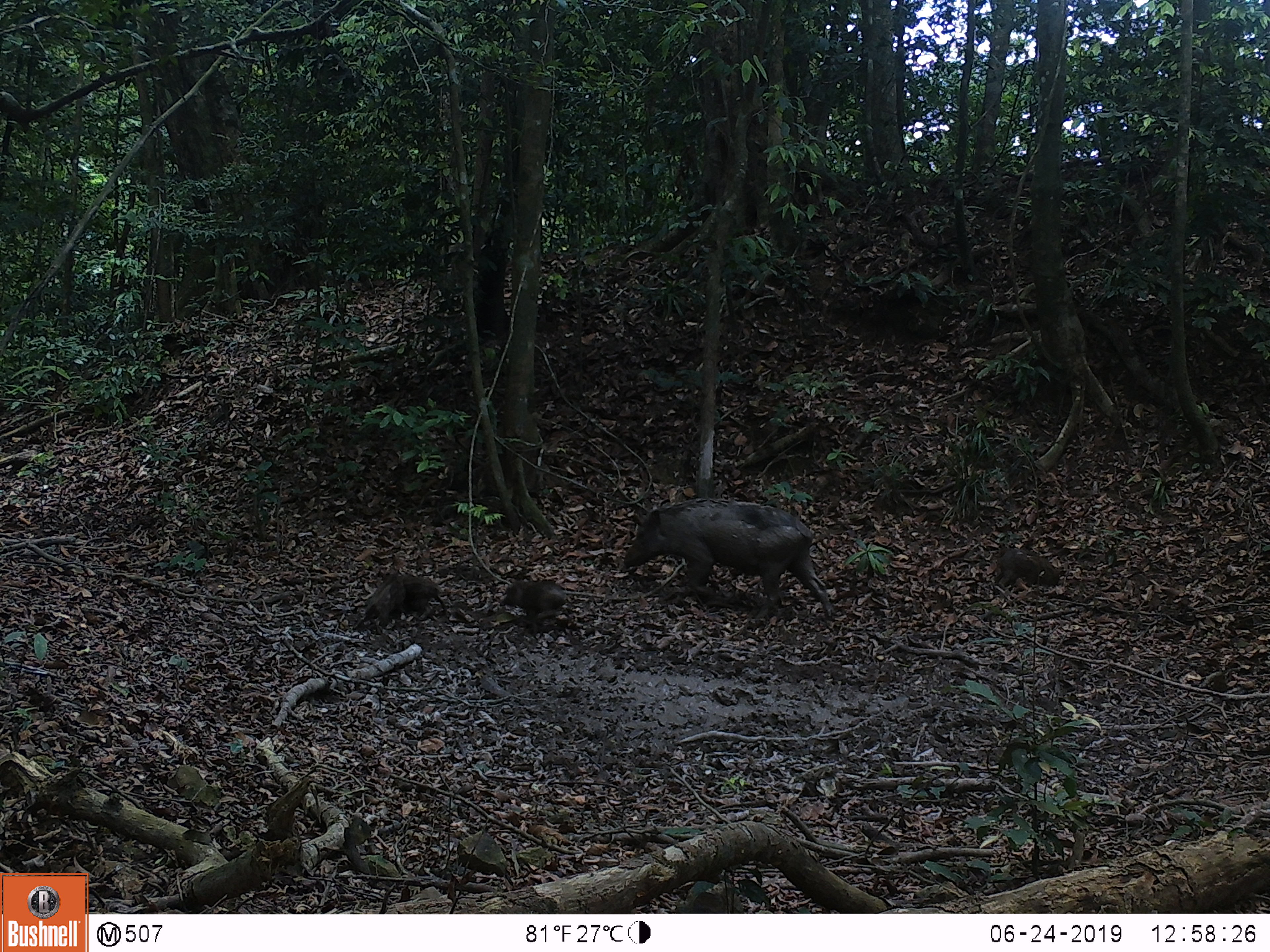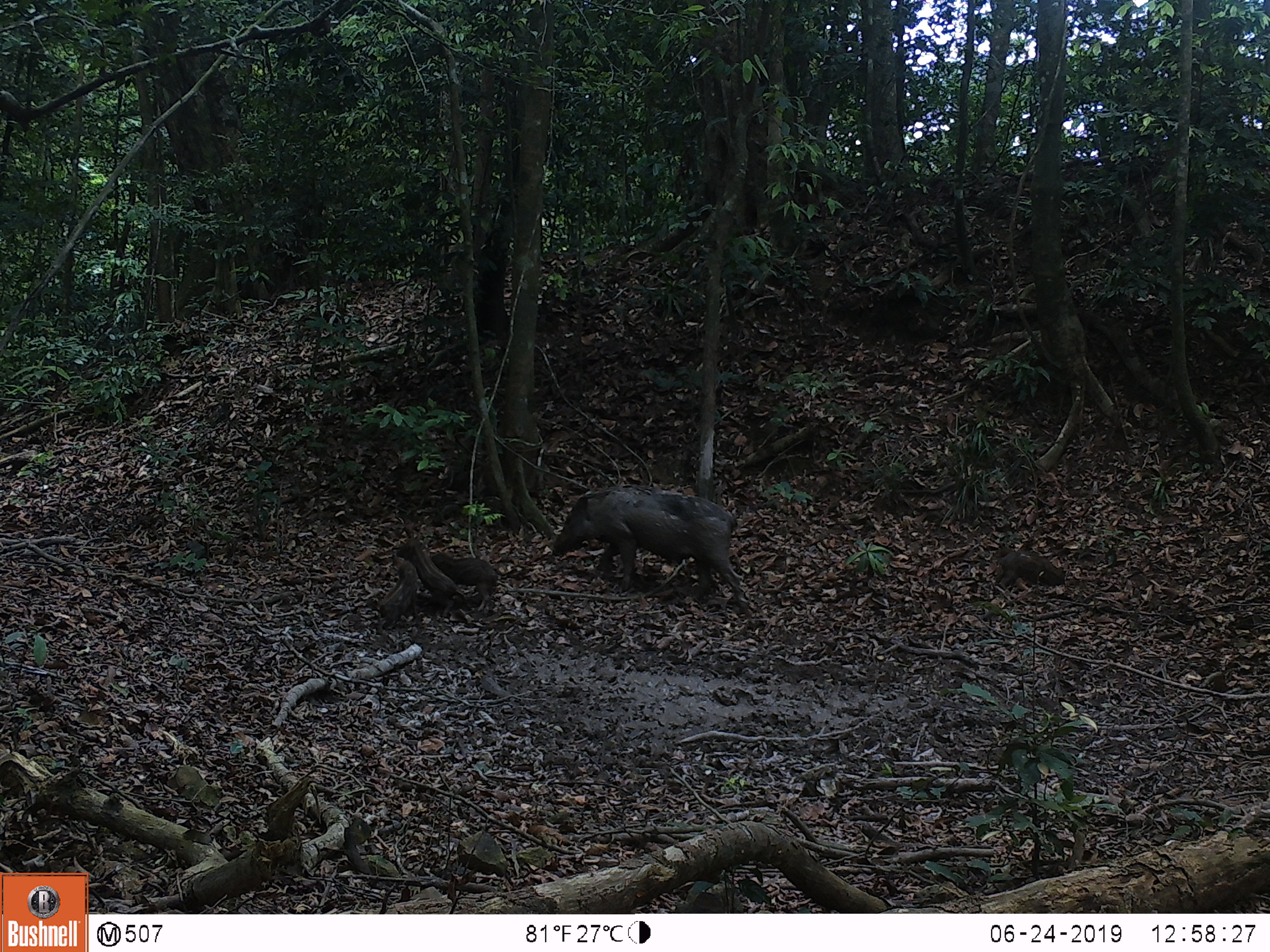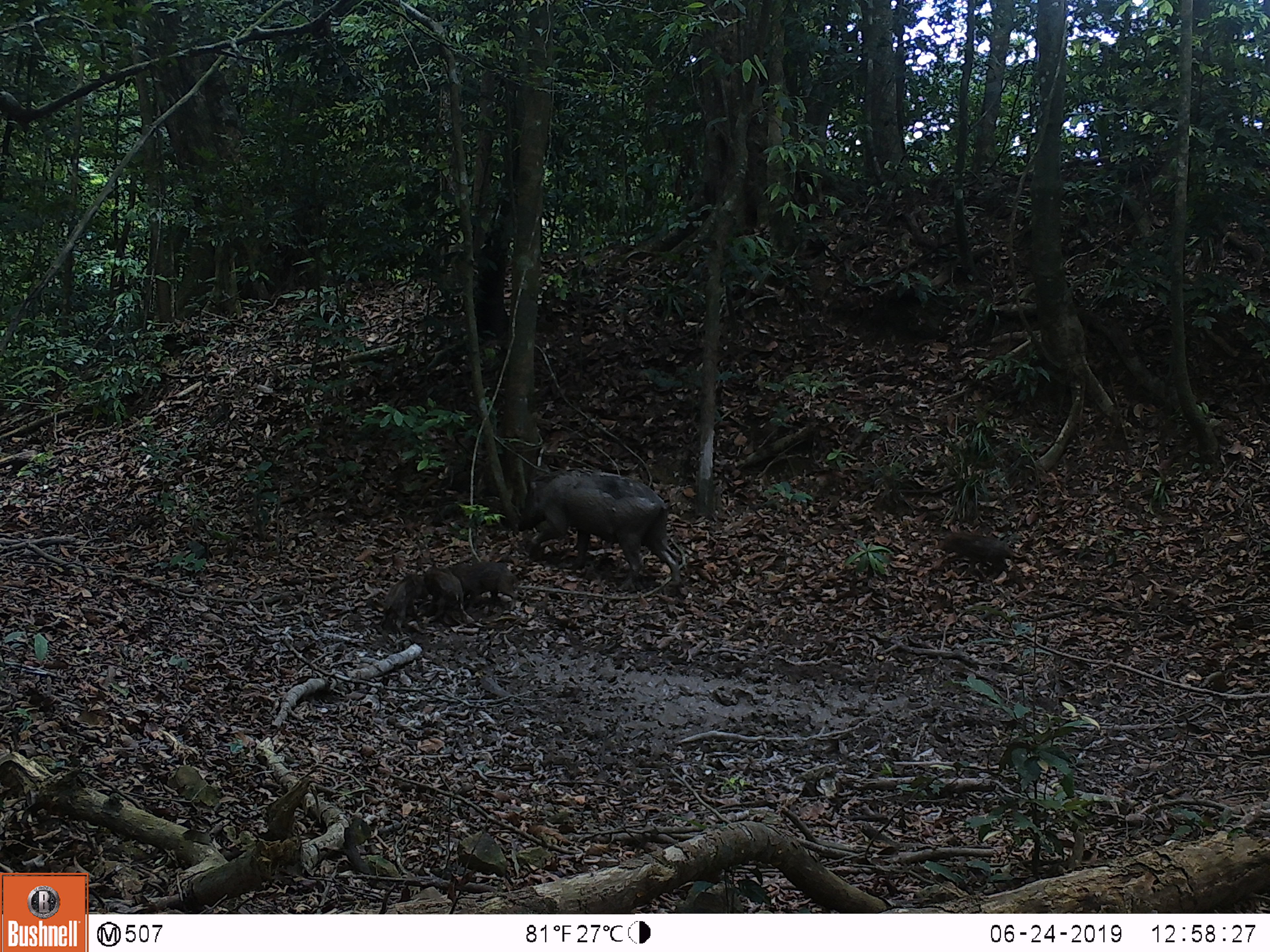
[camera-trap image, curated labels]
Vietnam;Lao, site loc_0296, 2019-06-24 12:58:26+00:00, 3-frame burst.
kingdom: Animalia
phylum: Chordata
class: Mammalia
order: Artiodactyla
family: Suidae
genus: Sus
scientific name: Sus scrofa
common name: eurasian wild pig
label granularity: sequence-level